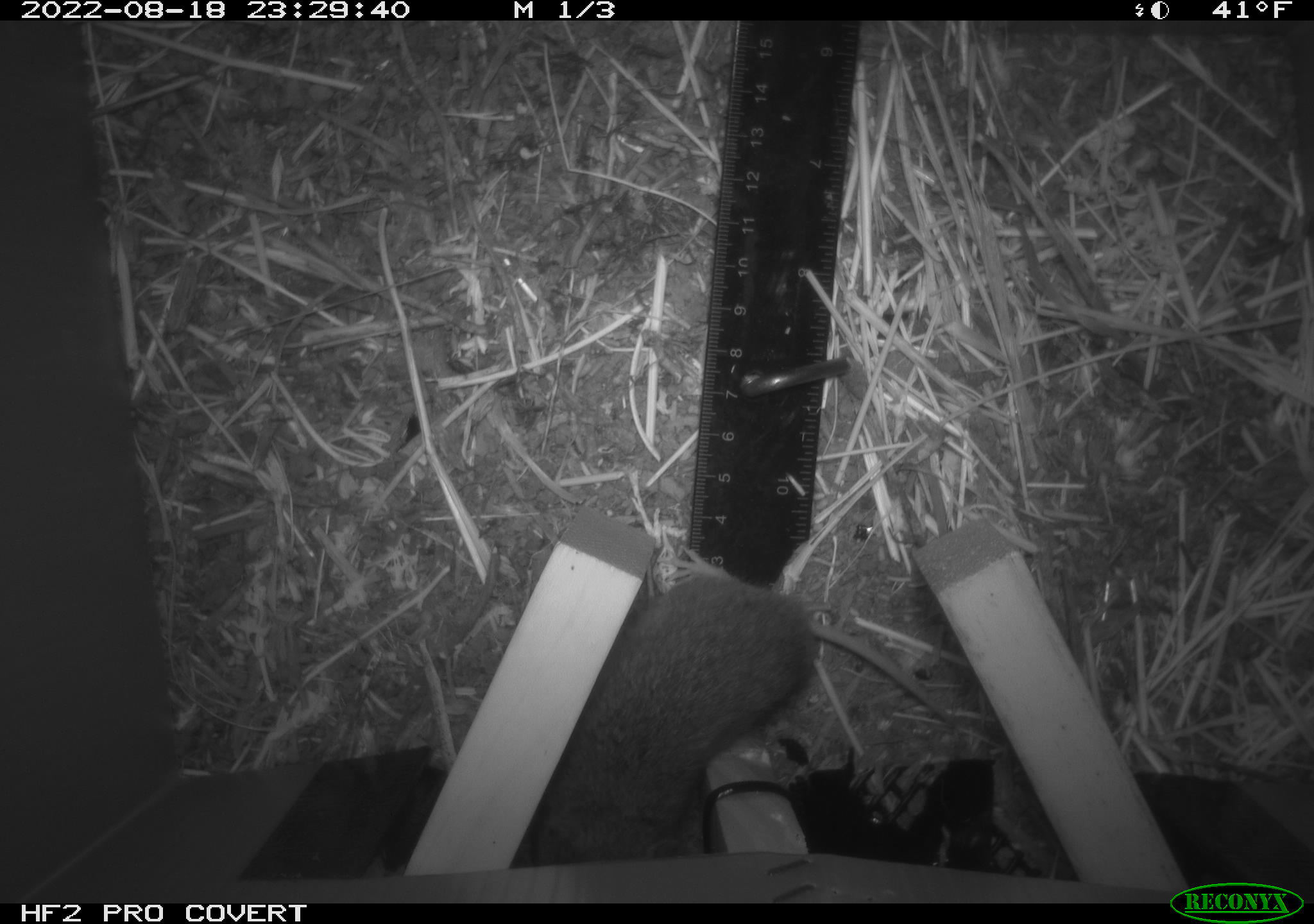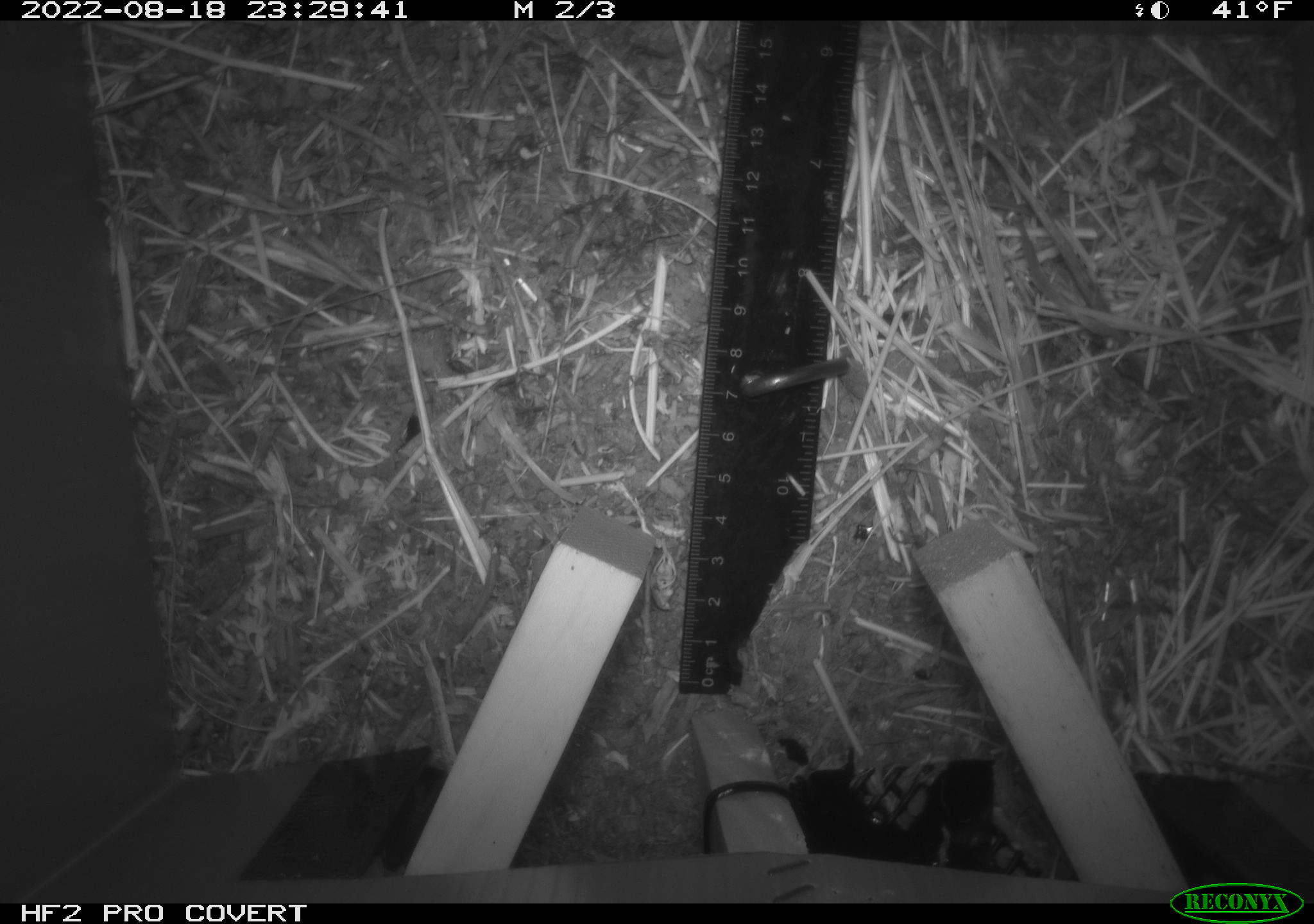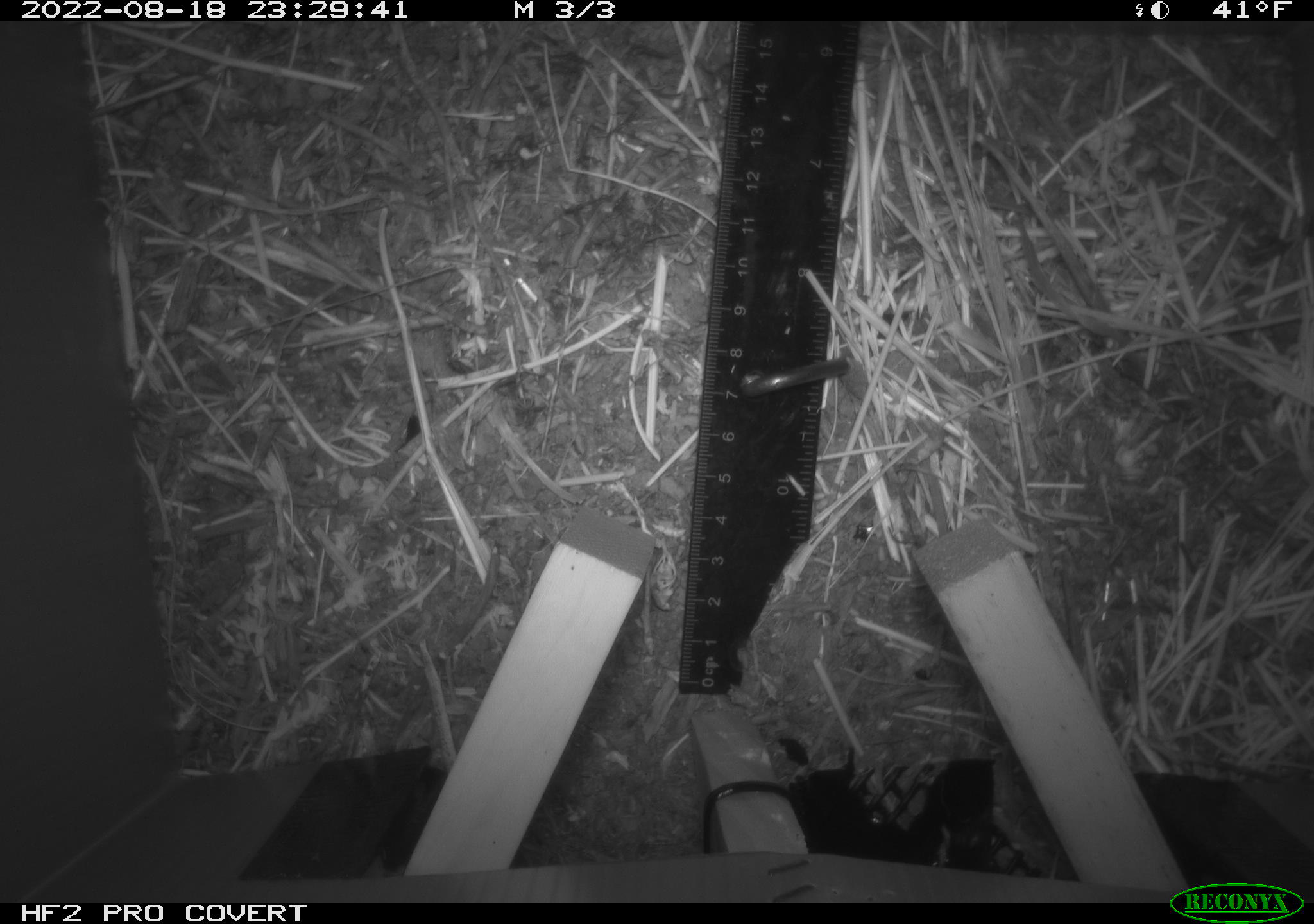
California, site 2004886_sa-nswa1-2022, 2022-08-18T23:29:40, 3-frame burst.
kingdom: Animalia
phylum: Chordata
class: Mammalia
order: Rodentia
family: Cricetidae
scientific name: Cricetidae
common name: hamsters, voles, lemmings, and allies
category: cricetidae family